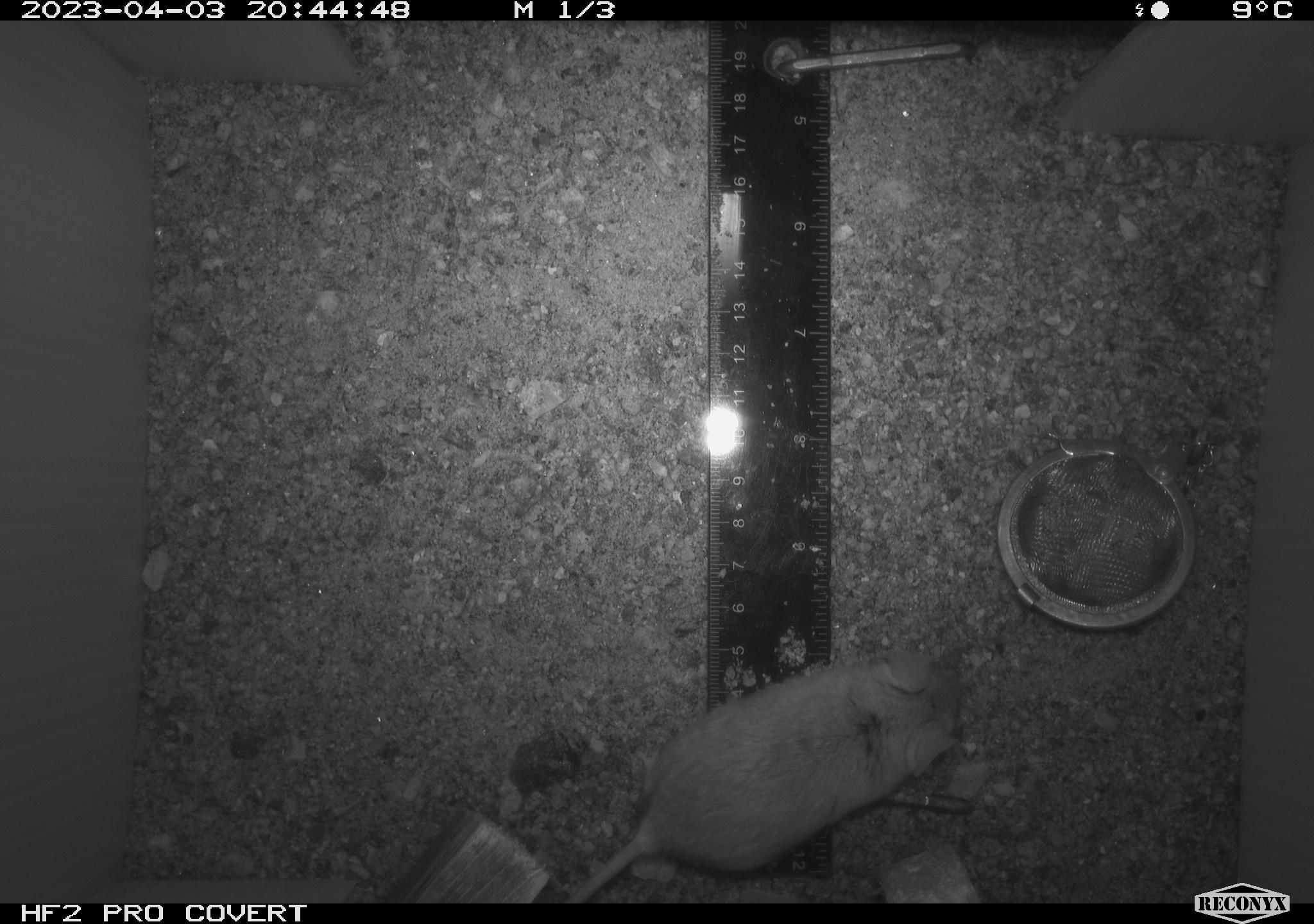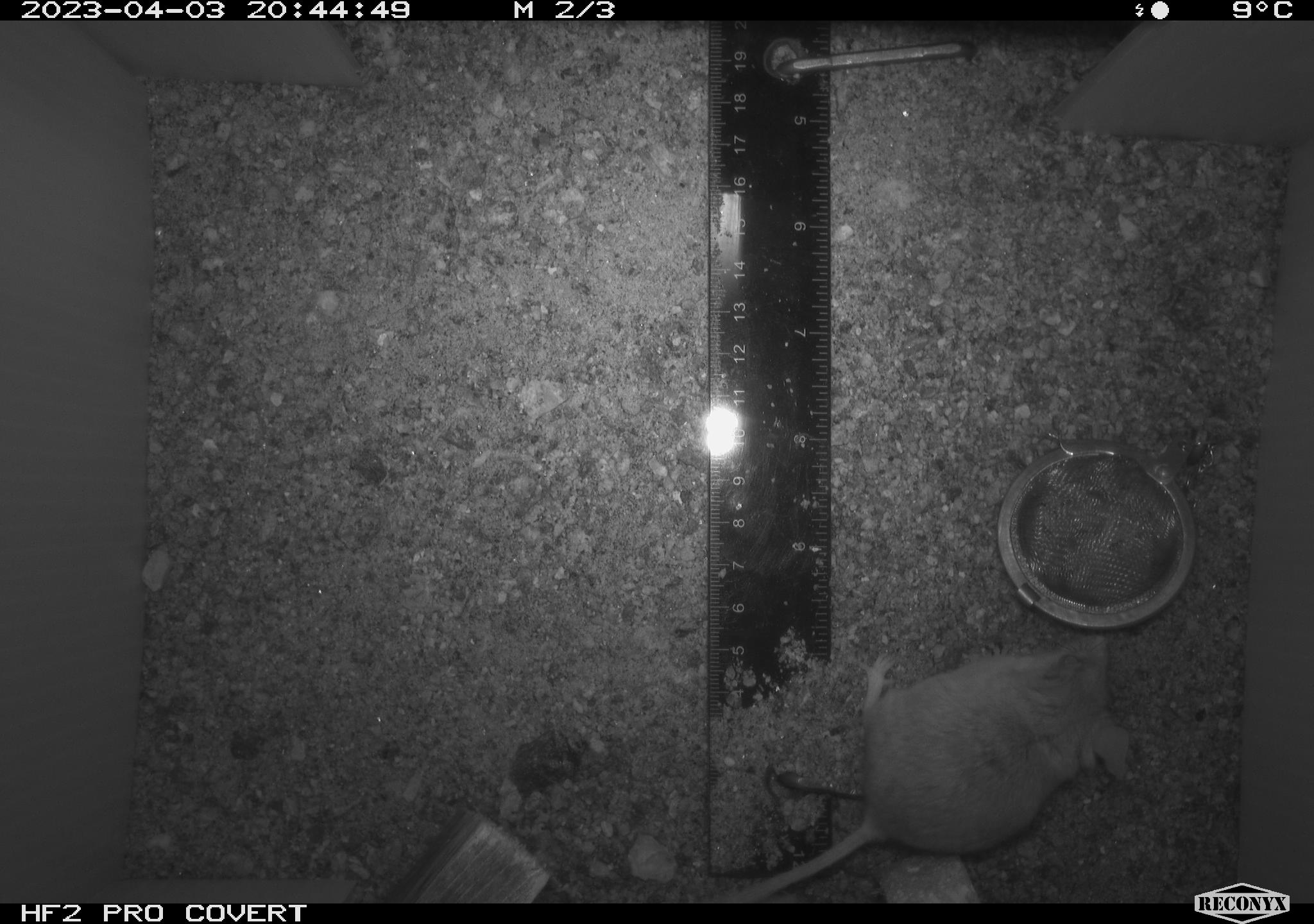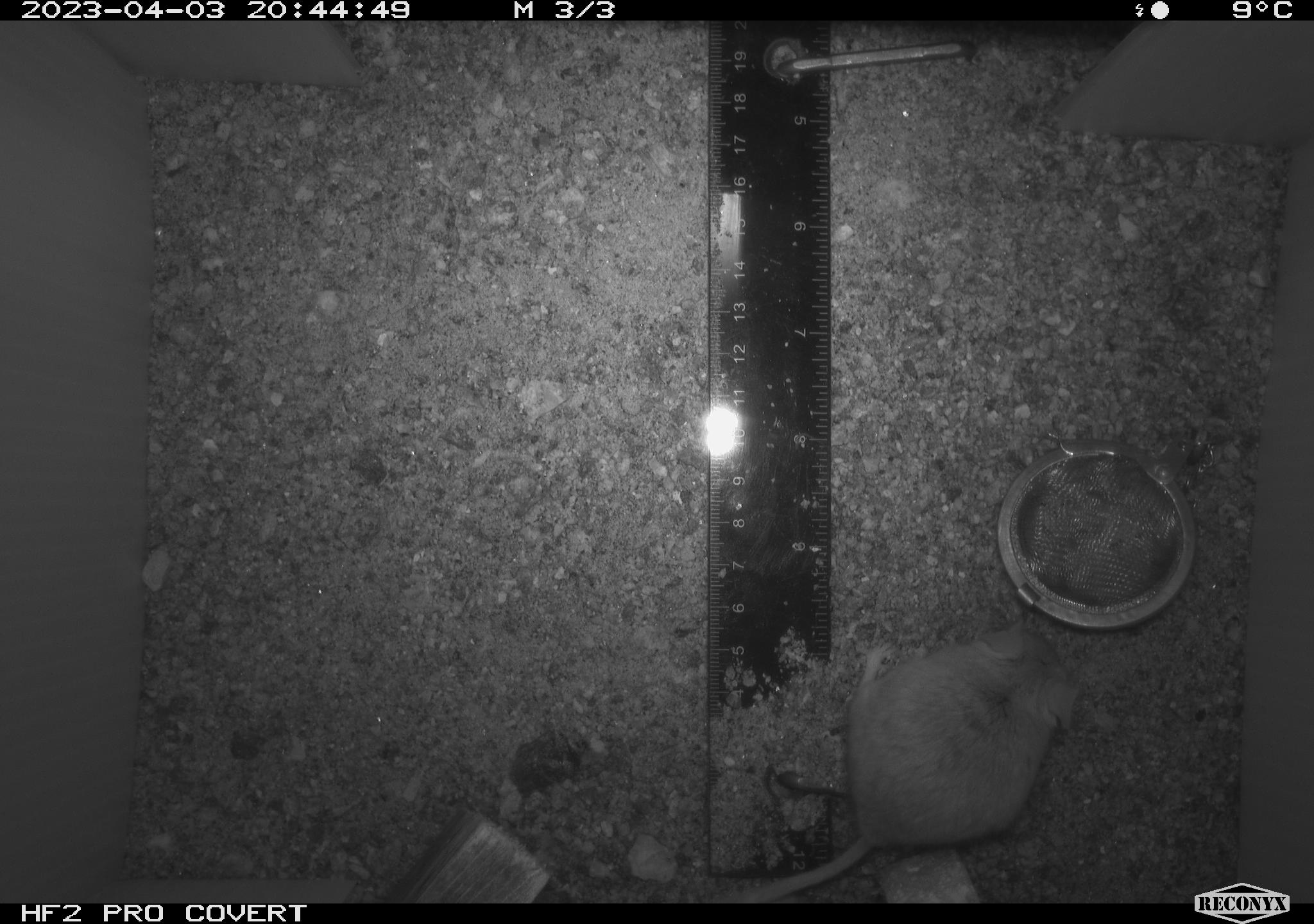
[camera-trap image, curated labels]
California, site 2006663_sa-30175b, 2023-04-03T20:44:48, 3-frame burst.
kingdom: Animalia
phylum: Chordata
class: Mammalia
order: Rodentia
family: Cricetidae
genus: Peromyscus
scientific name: Peromyscus eremicus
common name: cactus mouse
Cactus mouse (Peromyscus eremicus).